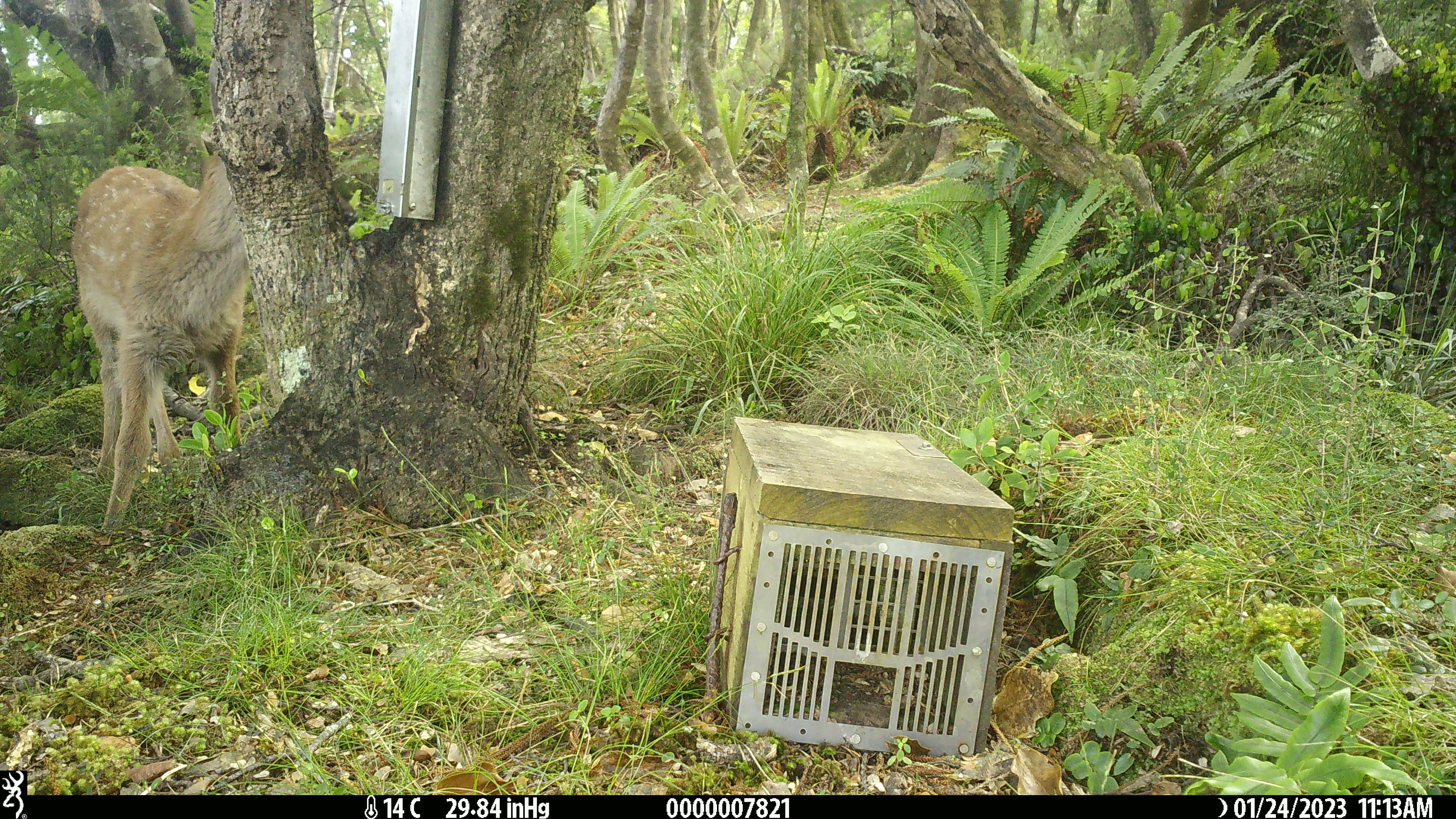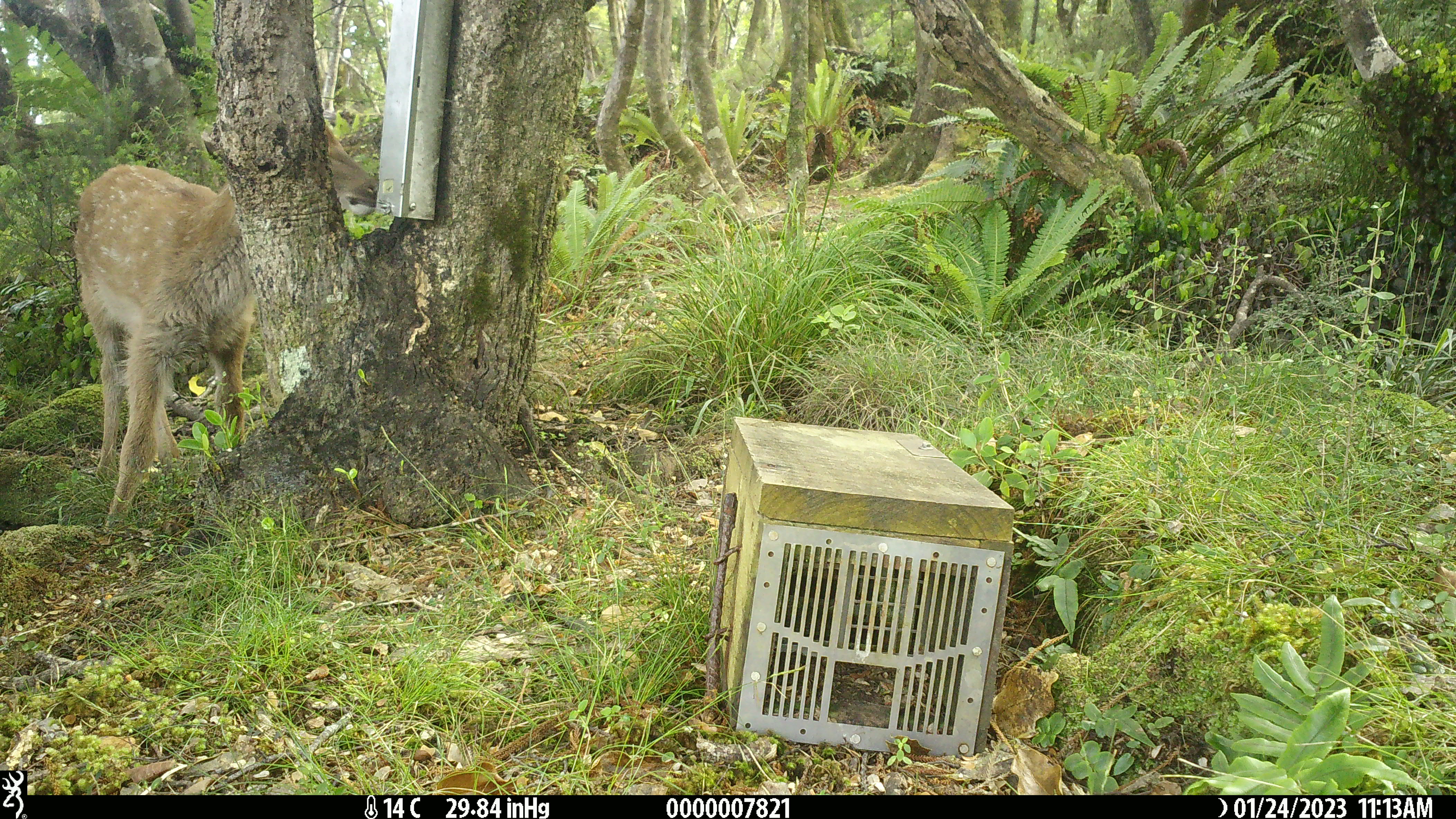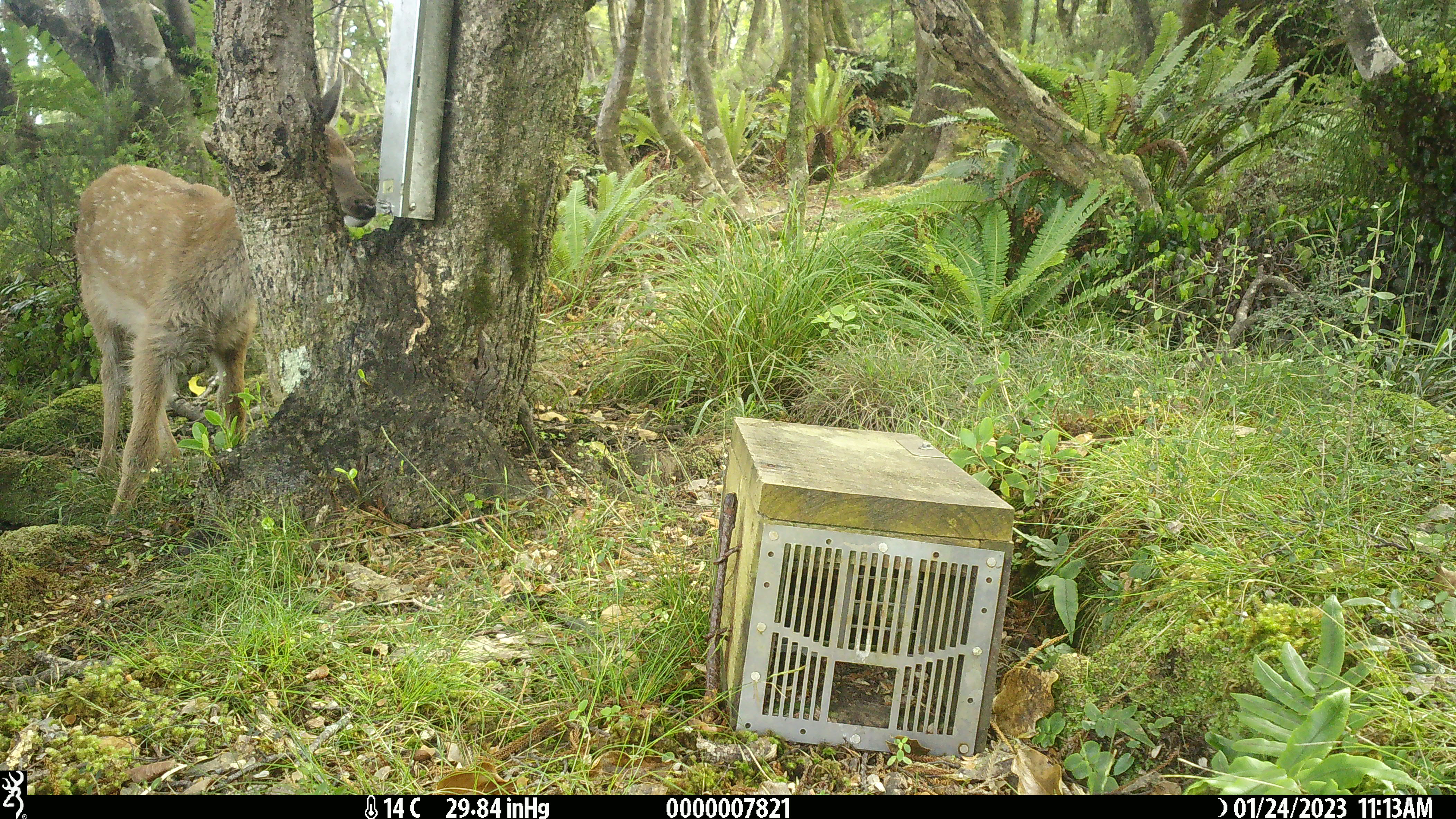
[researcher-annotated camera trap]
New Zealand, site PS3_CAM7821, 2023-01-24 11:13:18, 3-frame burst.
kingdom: Animalia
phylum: Chordata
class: Mammalia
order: Artiodactyla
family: Cervidae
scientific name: Cervidae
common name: deer